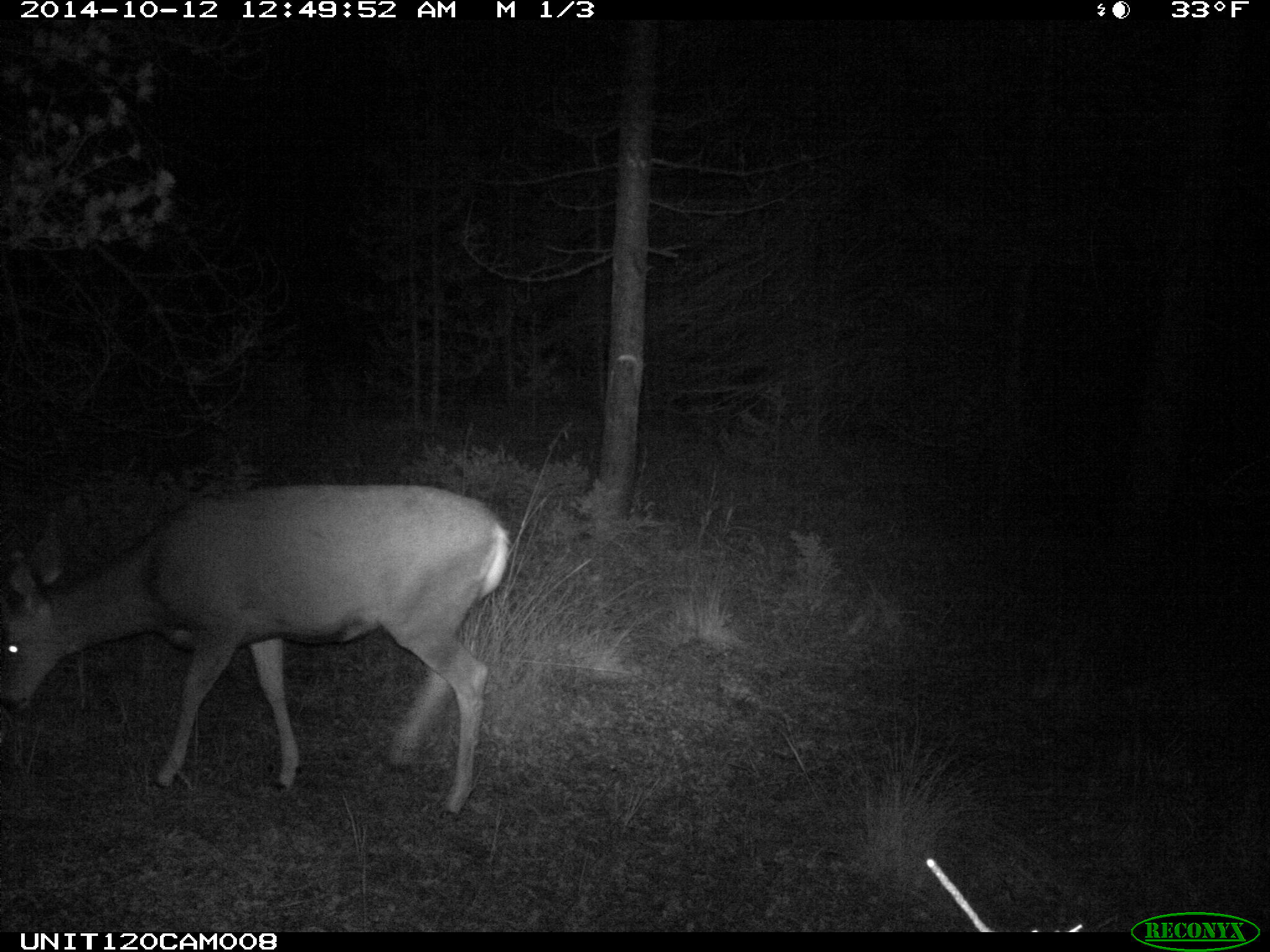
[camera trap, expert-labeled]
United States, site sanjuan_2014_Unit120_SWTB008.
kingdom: Animalia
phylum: Chordata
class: Mammalia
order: Artiodactyla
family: Cervidae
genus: Odocoileus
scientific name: Odocoileus hemionus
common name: mule deer